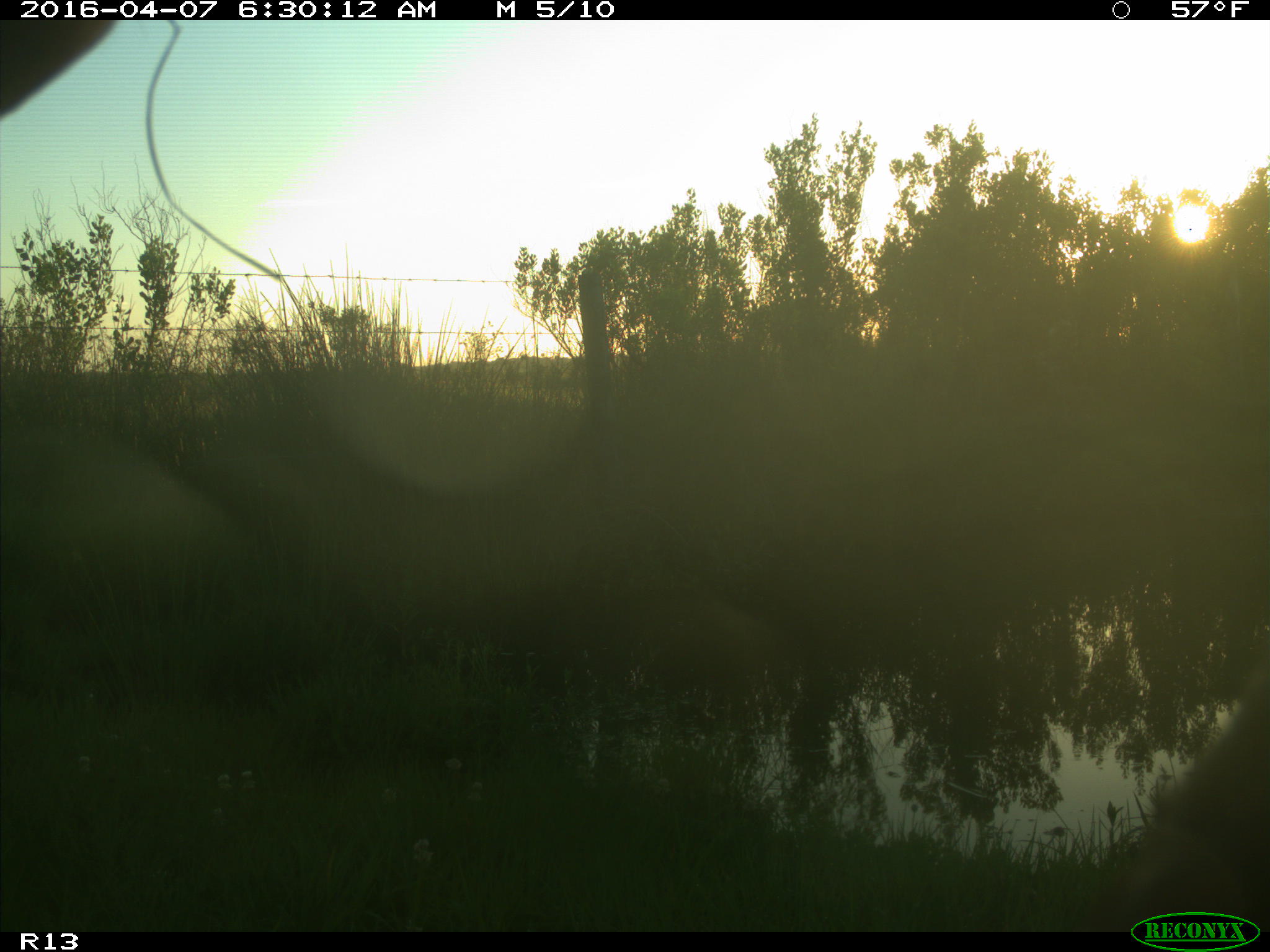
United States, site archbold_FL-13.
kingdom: Animalia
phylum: Chordata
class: Mammalia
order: Artiodactyla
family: Bovidae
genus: Bos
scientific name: Bos taurus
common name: domestic cow